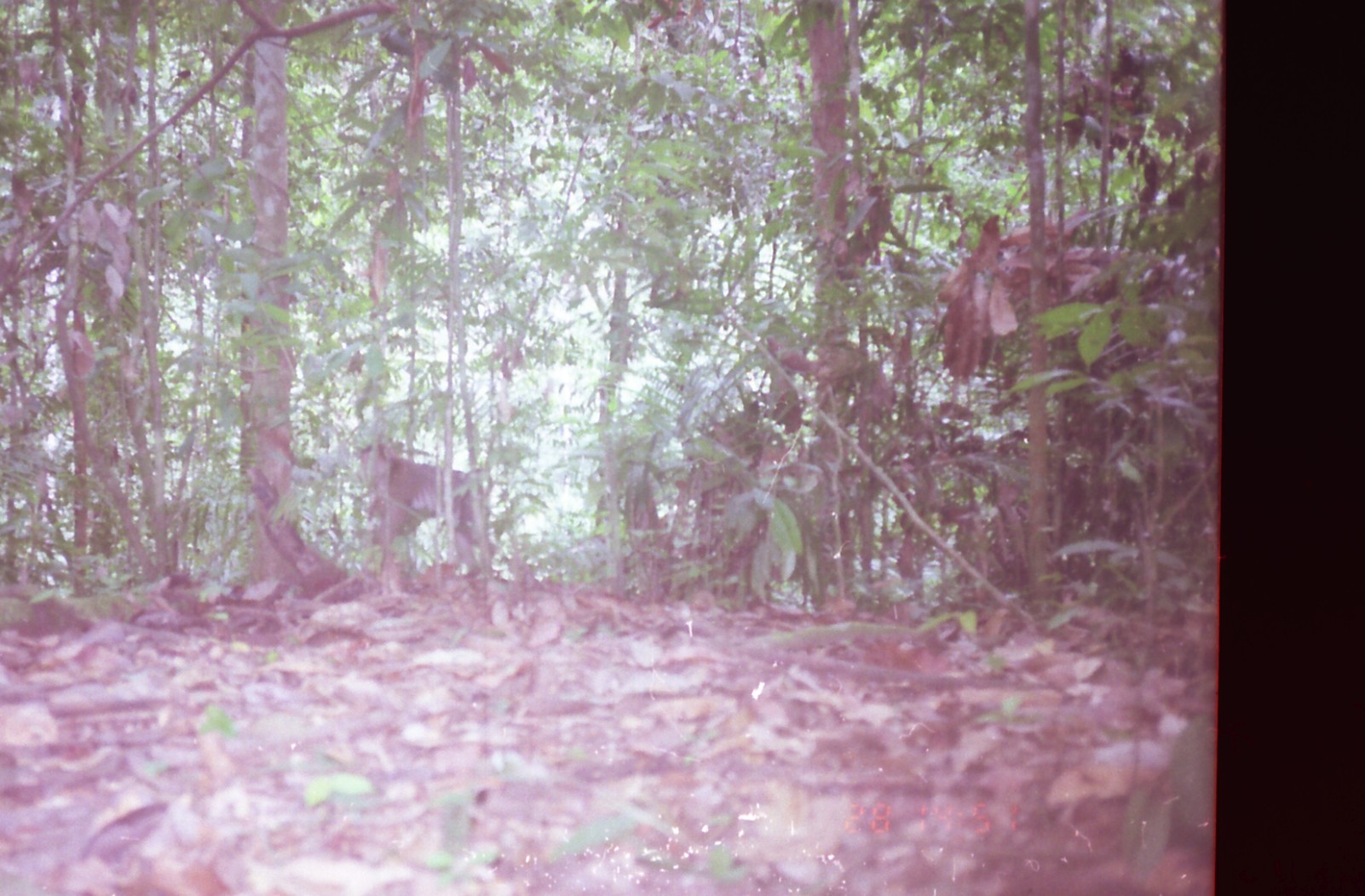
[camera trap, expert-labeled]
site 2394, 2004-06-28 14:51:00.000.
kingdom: Animalia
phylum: Chordata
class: Mammalia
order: Primates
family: Cercopithecidae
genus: Macaca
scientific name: Macaca nemestrina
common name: southern pig-tailed macaque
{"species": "Macaca nemestrina (southern pig-tailed macaque)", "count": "1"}